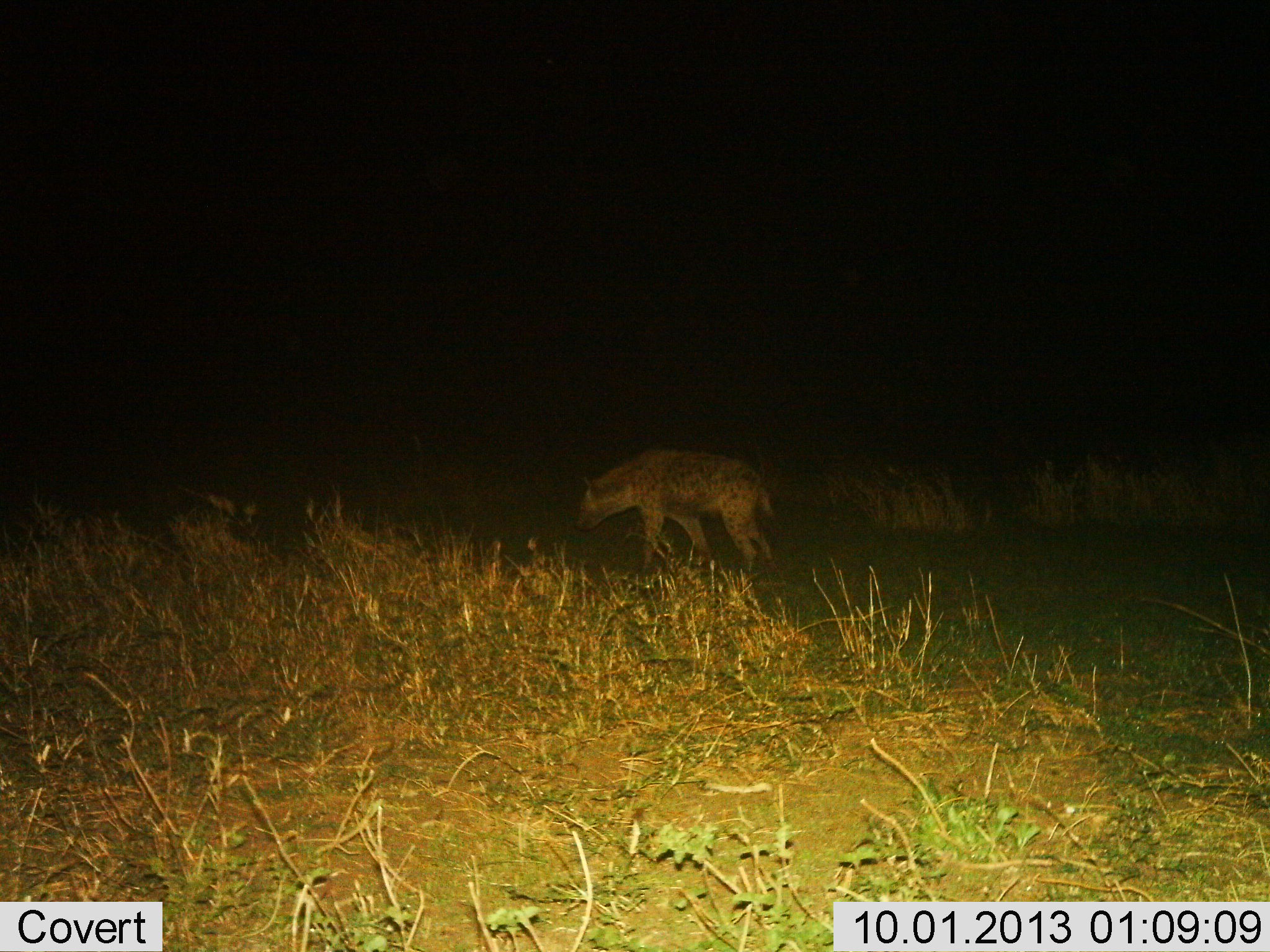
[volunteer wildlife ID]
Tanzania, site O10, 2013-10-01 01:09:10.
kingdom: Animalia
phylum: Chordata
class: Mammalia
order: Carnivora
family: Hyaenidae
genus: Crocuta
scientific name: Crocuta crocuta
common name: spotted hyena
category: hyenaspotted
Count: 1.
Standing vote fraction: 16%.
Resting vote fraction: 0%.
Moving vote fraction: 79%.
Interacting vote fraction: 0%.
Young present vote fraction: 0%.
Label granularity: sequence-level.